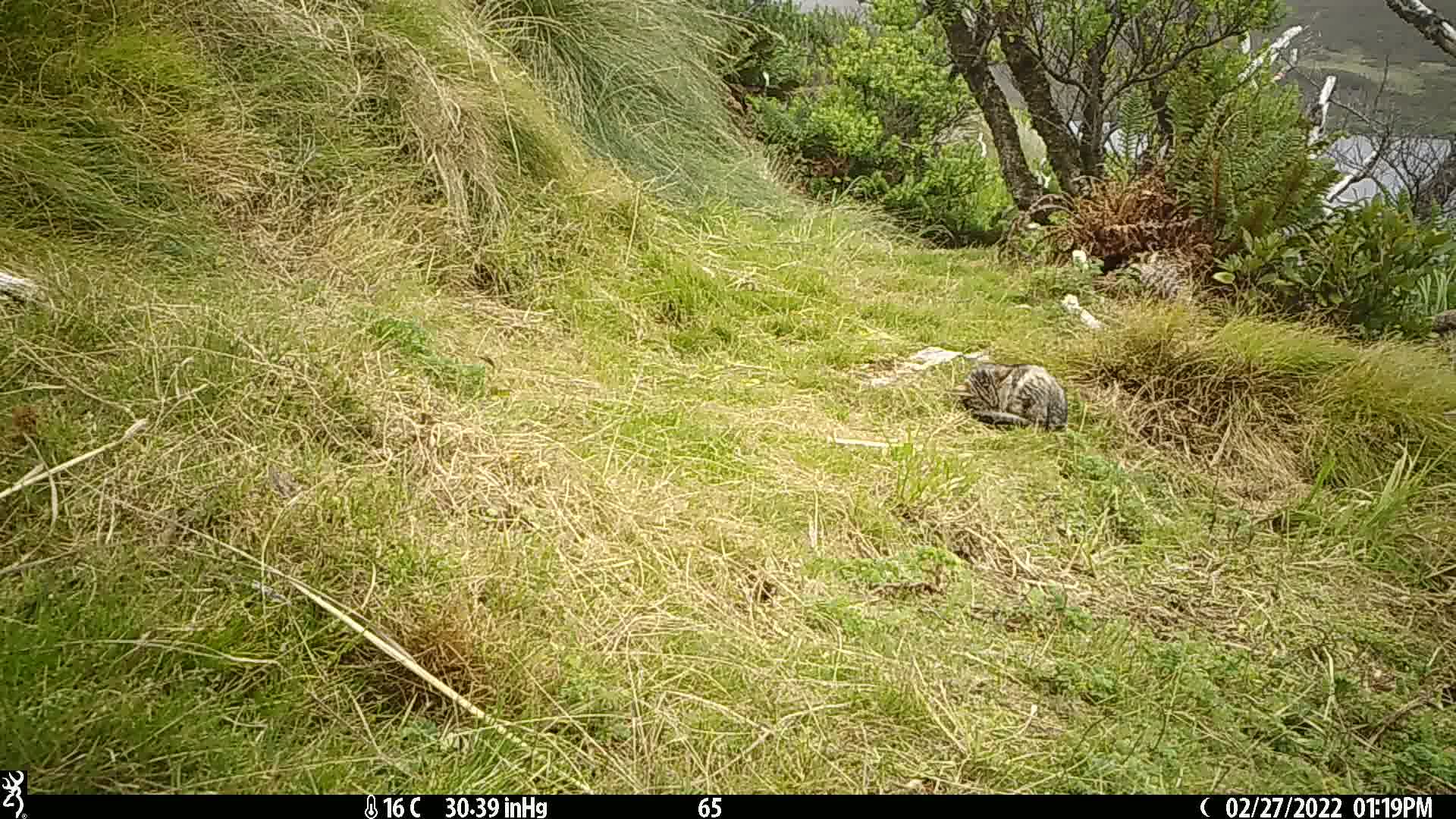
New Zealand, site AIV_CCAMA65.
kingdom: Animalia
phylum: Chordata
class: Mammalia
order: Carnivora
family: Felidae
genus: Felis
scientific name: Felis catus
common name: domestic cat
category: cat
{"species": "cat (domestic cat) (Felis catus)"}